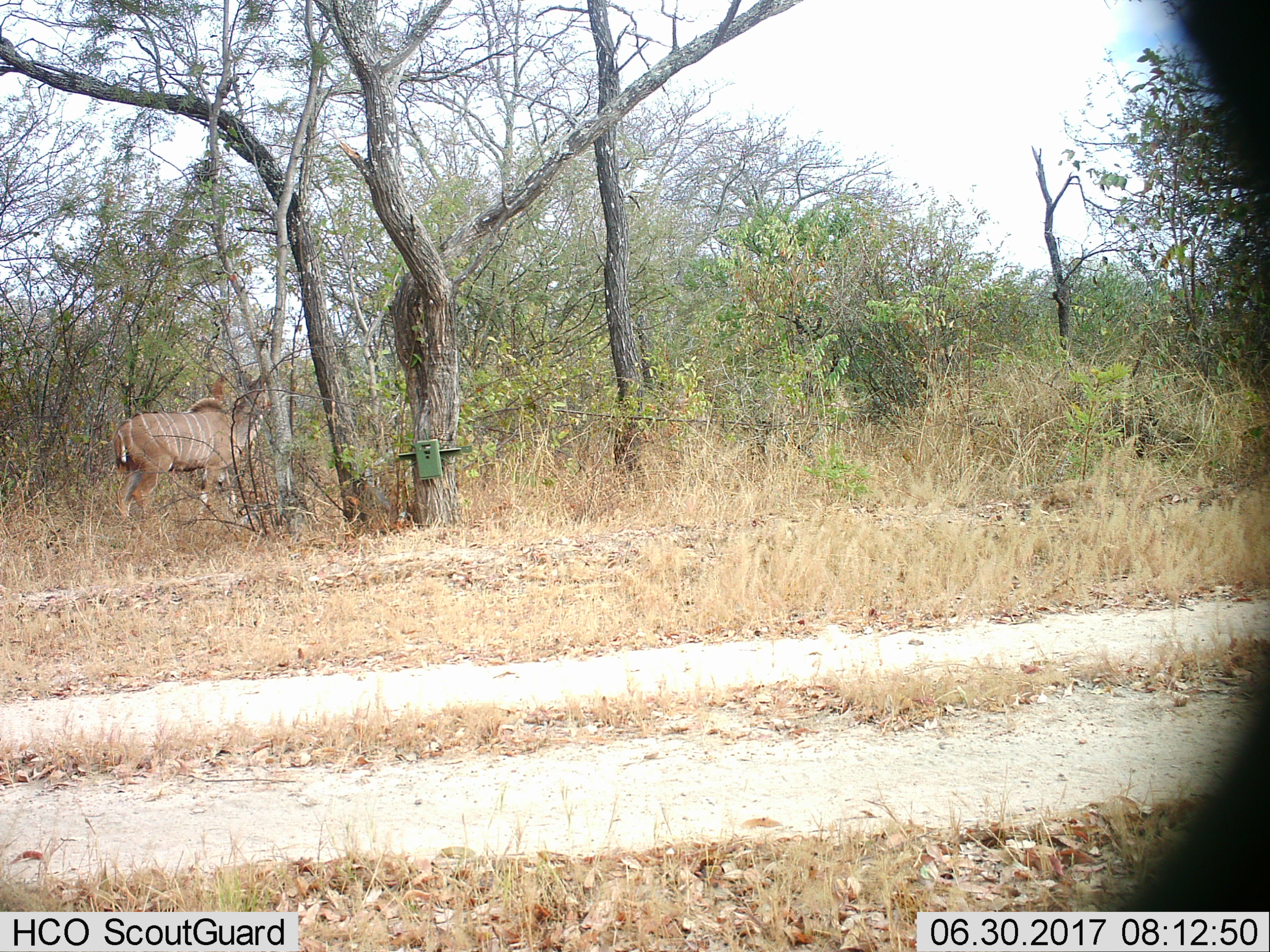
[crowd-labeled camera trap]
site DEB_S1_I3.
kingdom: Animalia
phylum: Chordata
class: Mammalia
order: Artiodactyla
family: Bovidae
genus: Tragelaphus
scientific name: Tragelaphus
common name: kudu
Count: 1.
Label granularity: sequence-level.